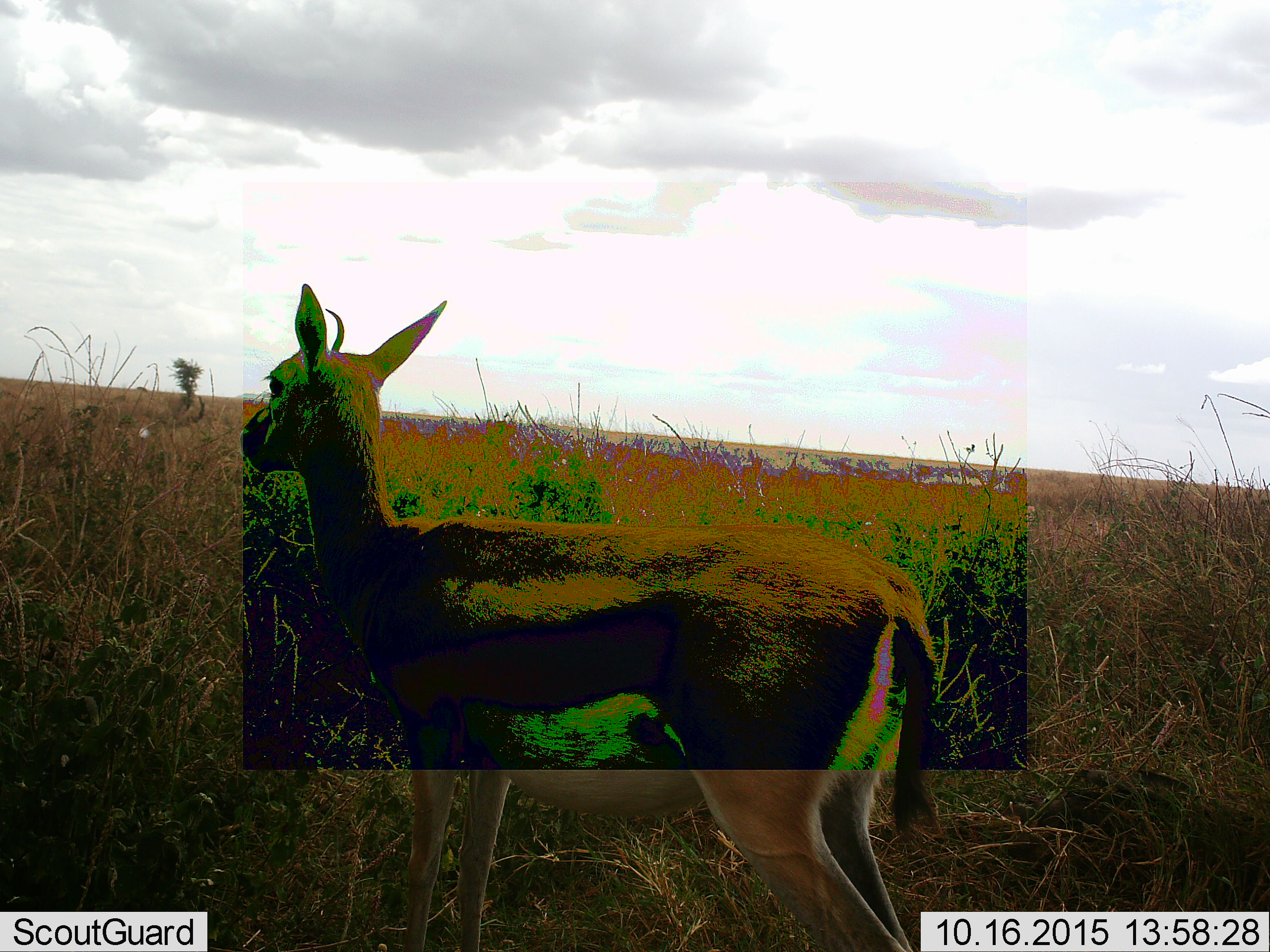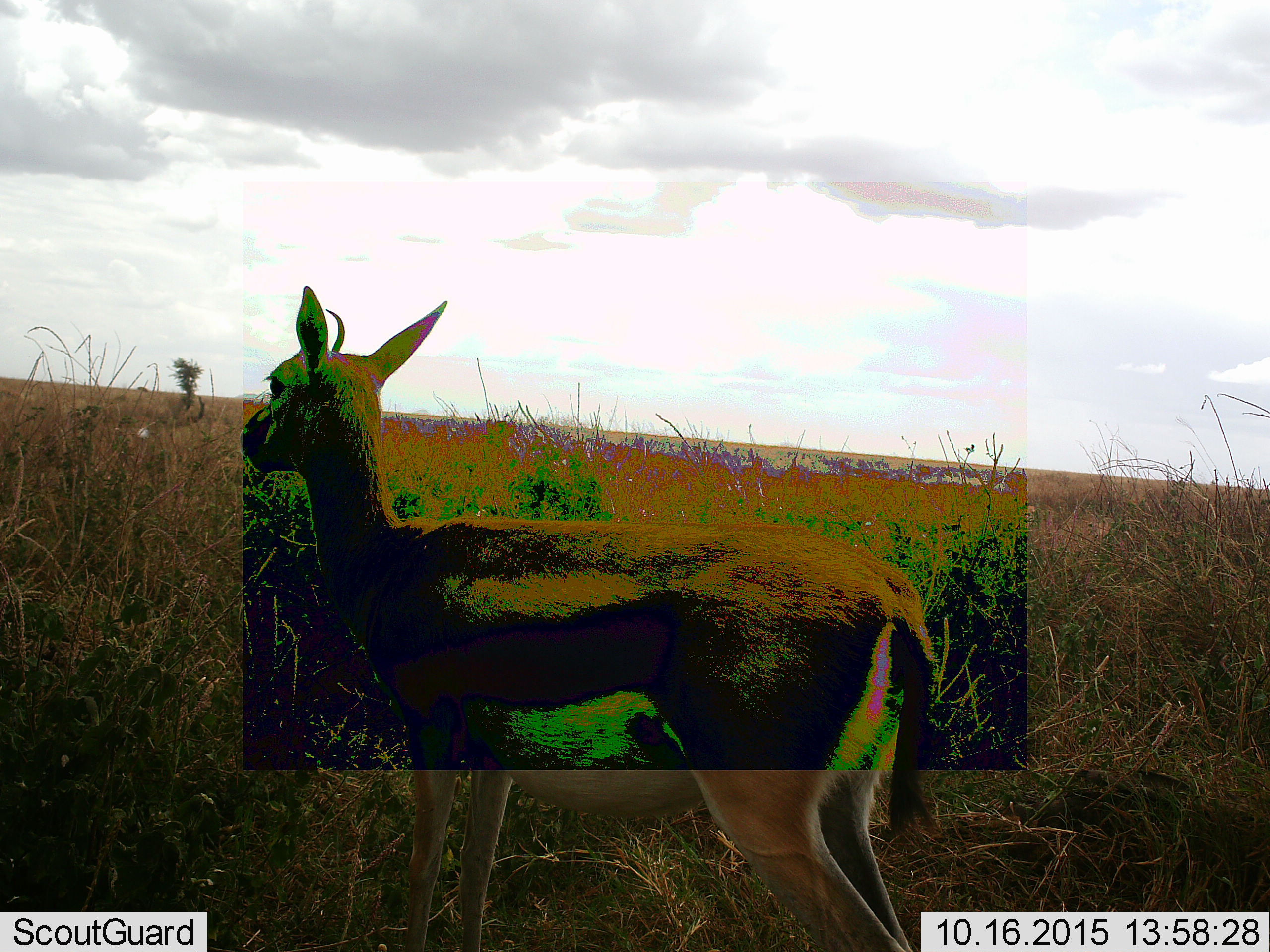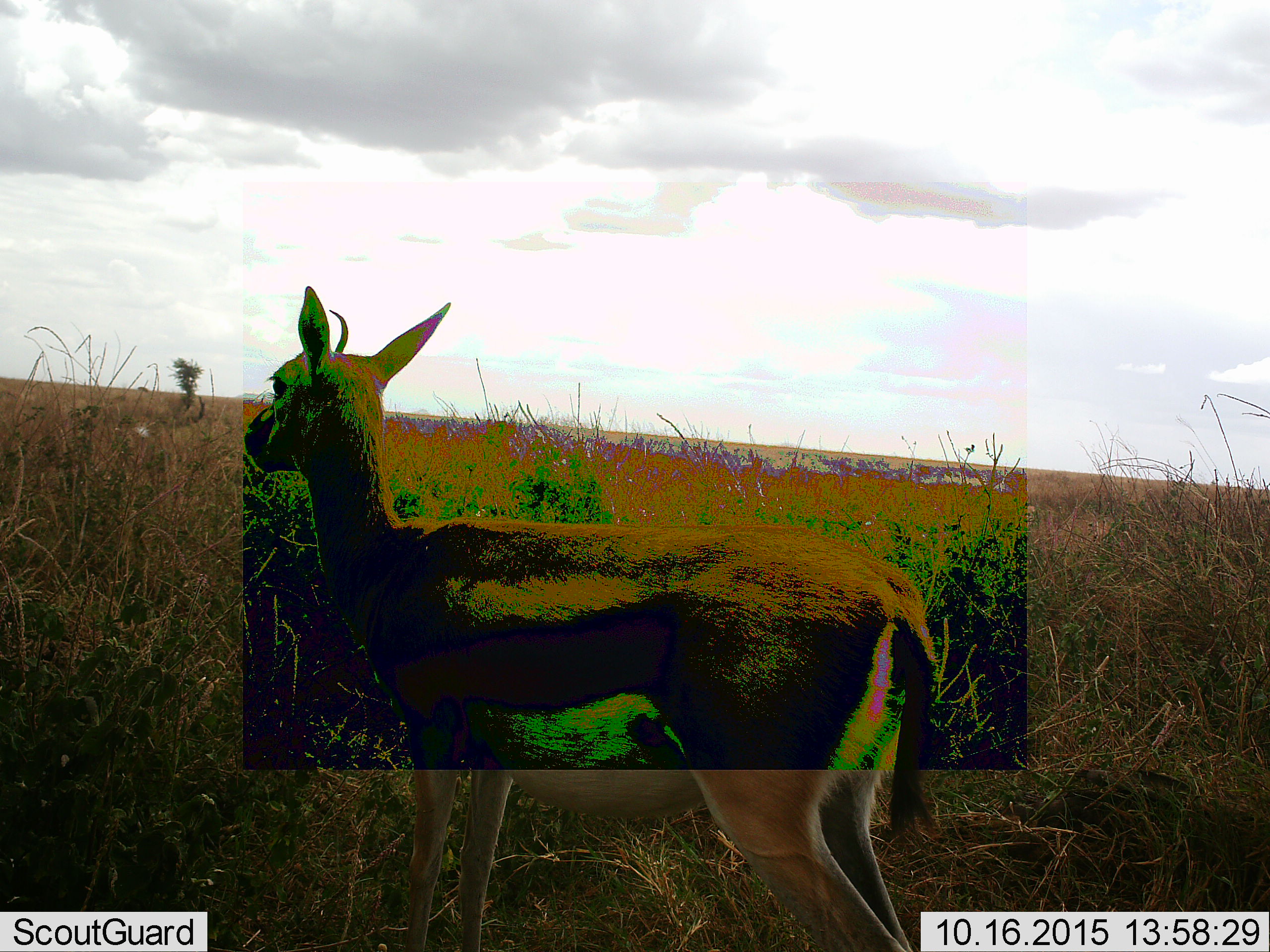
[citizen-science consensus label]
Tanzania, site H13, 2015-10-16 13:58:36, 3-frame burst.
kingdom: Animalia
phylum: Chordata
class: Mammalia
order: Artiodactyla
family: Bovidae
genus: Eudorcas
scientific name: Eudorcas thomsonii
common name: thomson's gazelle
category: gazellethomsons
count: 1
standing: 100%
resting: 0%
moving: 0%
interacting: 0%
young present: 0%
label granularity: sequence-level